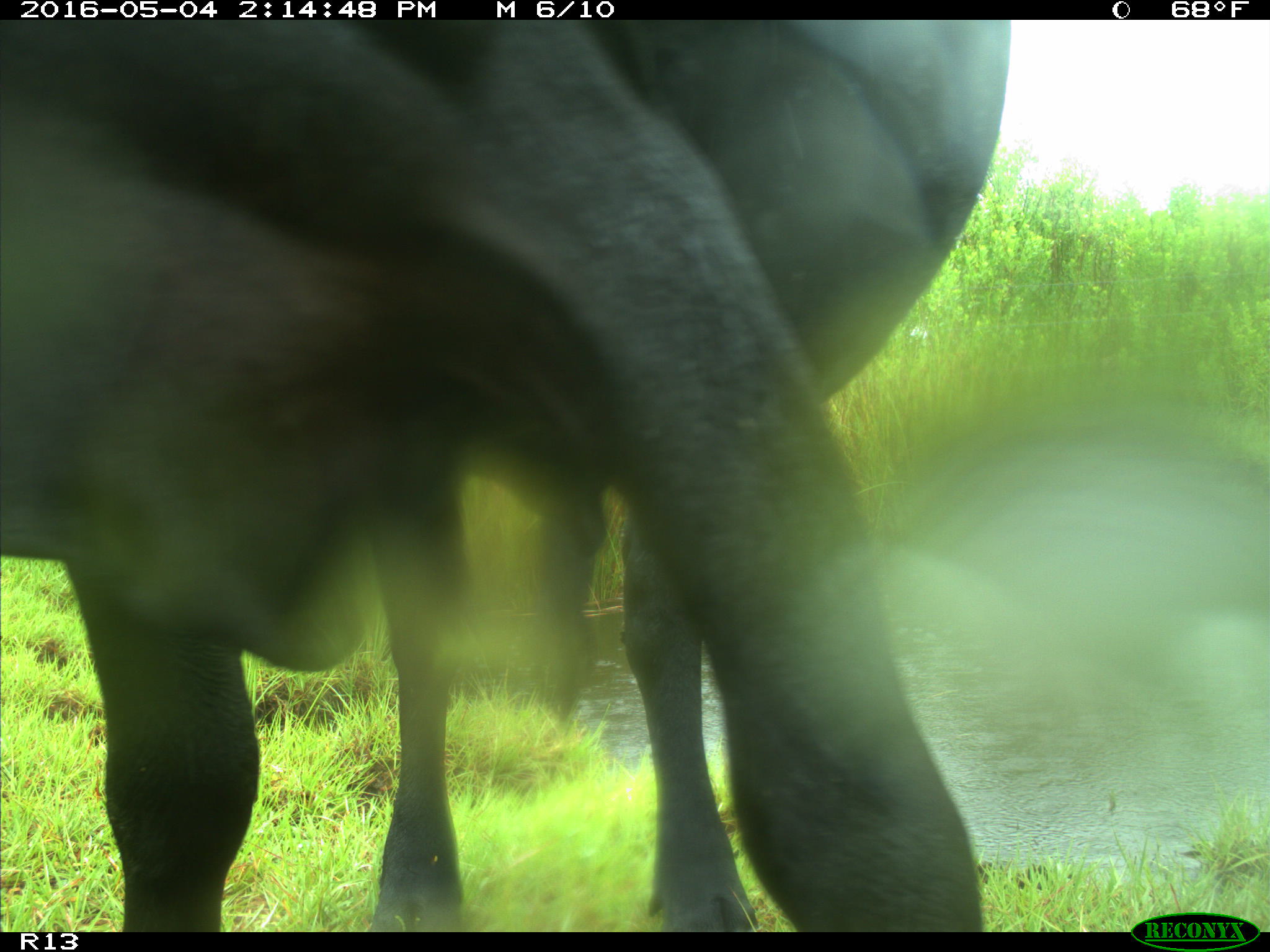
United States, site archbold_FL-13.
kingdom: Animalia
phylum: Chordata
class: Mammalia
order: Artiodactyla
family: Bovidae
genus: Bos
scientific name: Bos taurus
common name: domestic cow